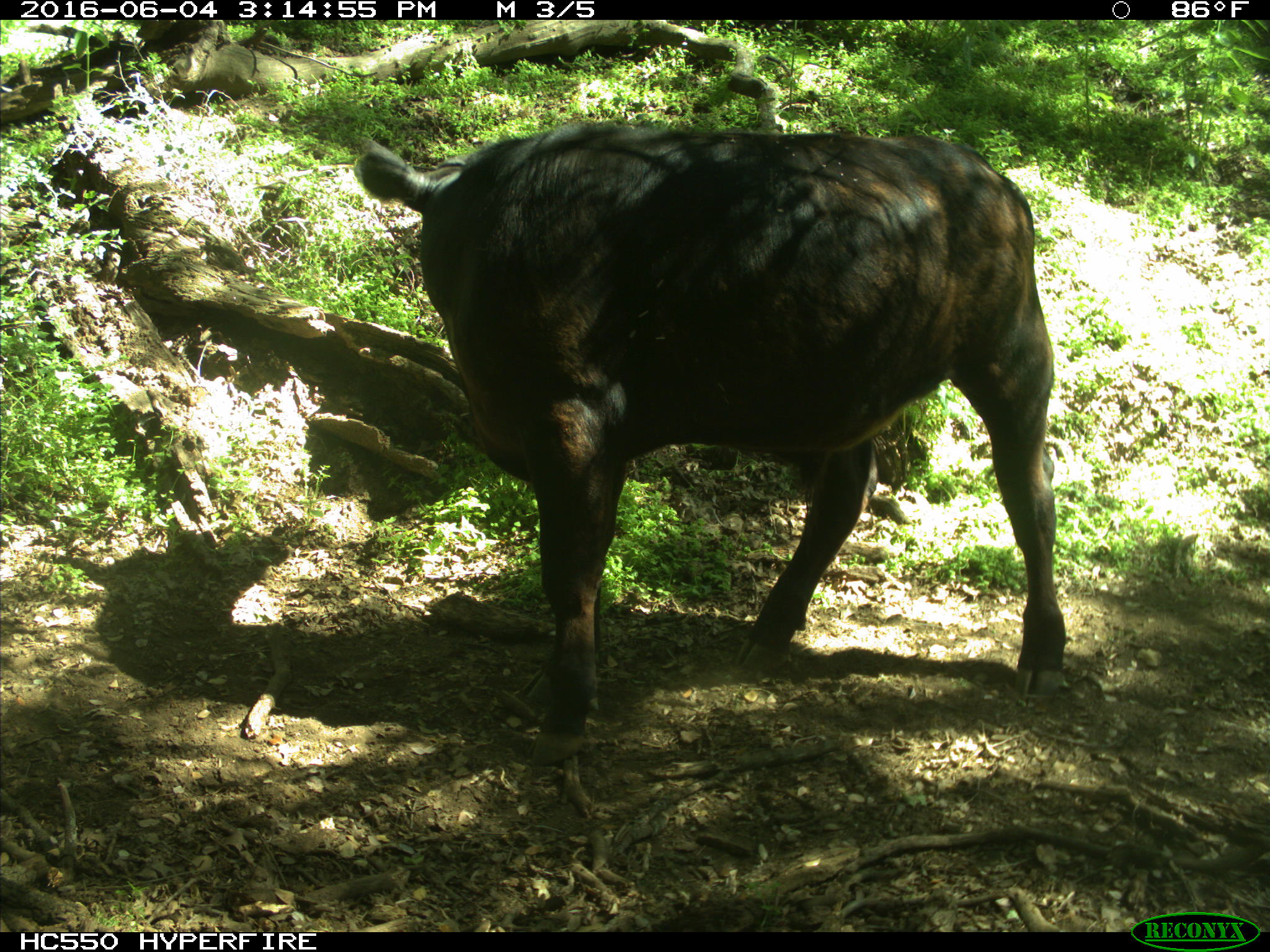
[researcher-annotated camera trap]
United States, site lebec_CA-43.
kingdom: Animalia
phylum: Chordata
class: Mammalia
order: Artiodactyla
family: Bovidae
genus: Bos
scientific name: Bos taurus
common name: domestic cow